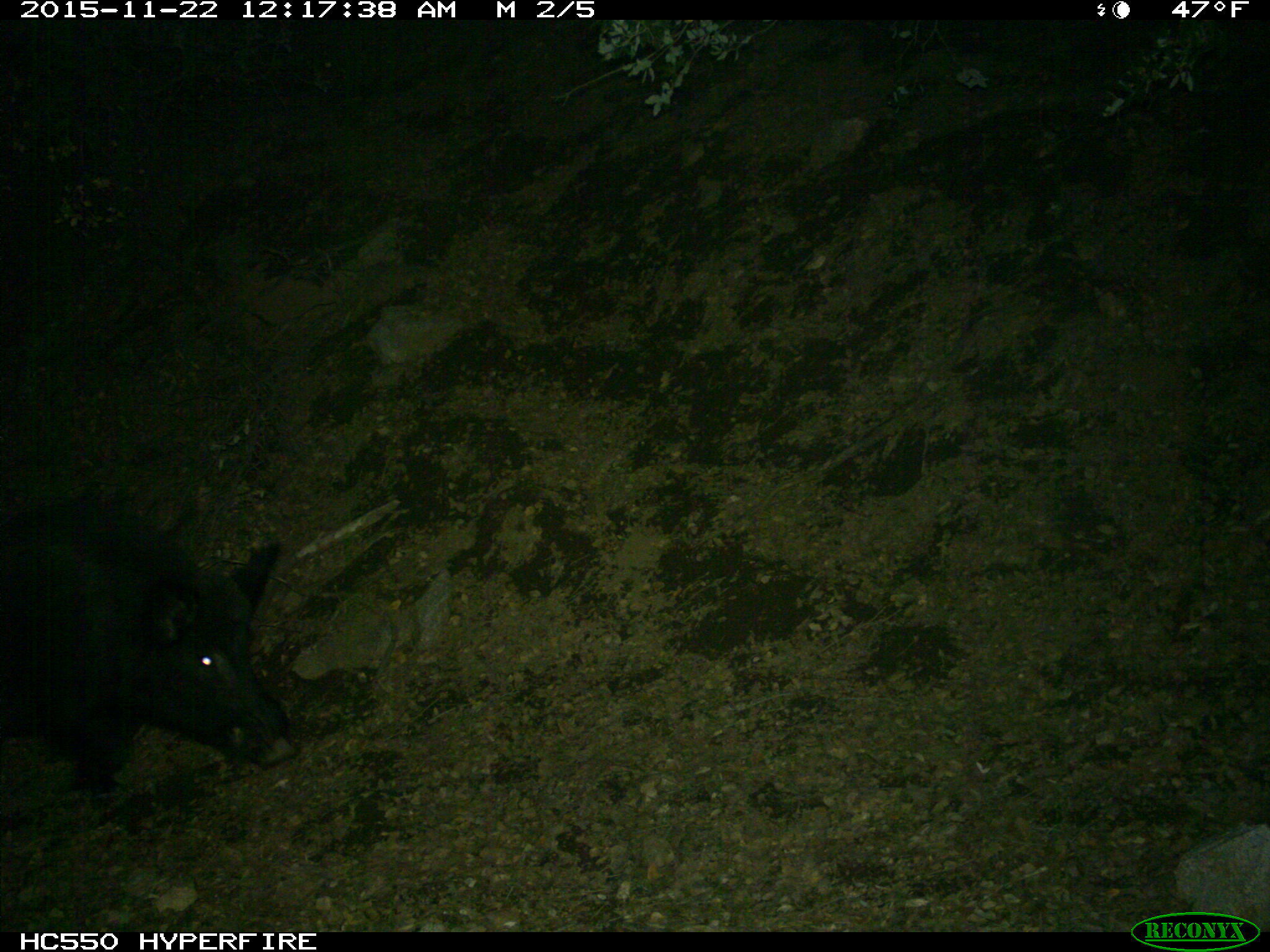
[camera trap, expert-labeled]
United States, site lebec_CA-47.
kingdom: Animalia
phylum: Chordata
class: Mammalia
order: Artiodactyla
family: Suidae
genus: Sus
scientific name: Sus scrofa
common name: wild boar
Sus scrofa (wild boar).